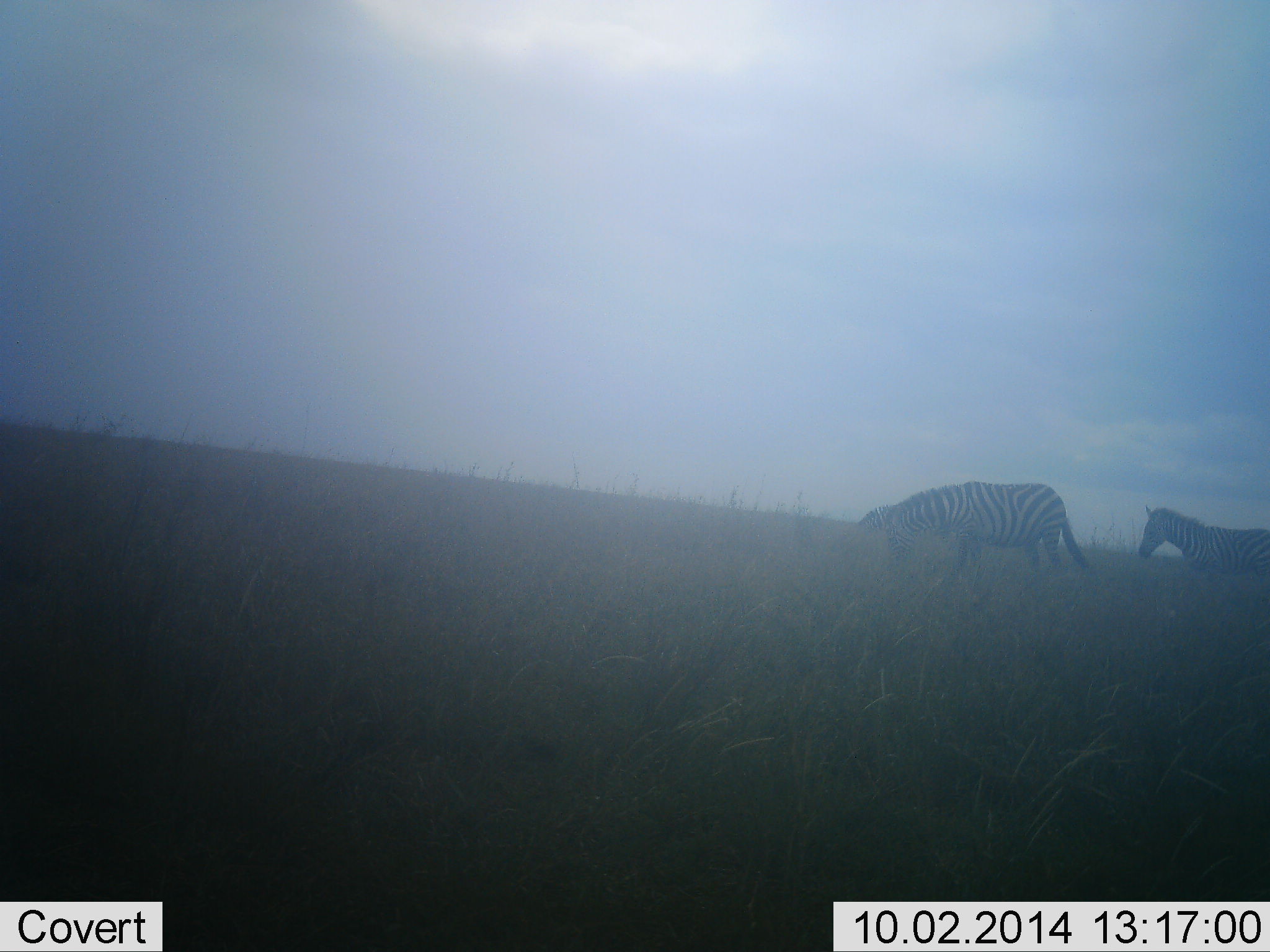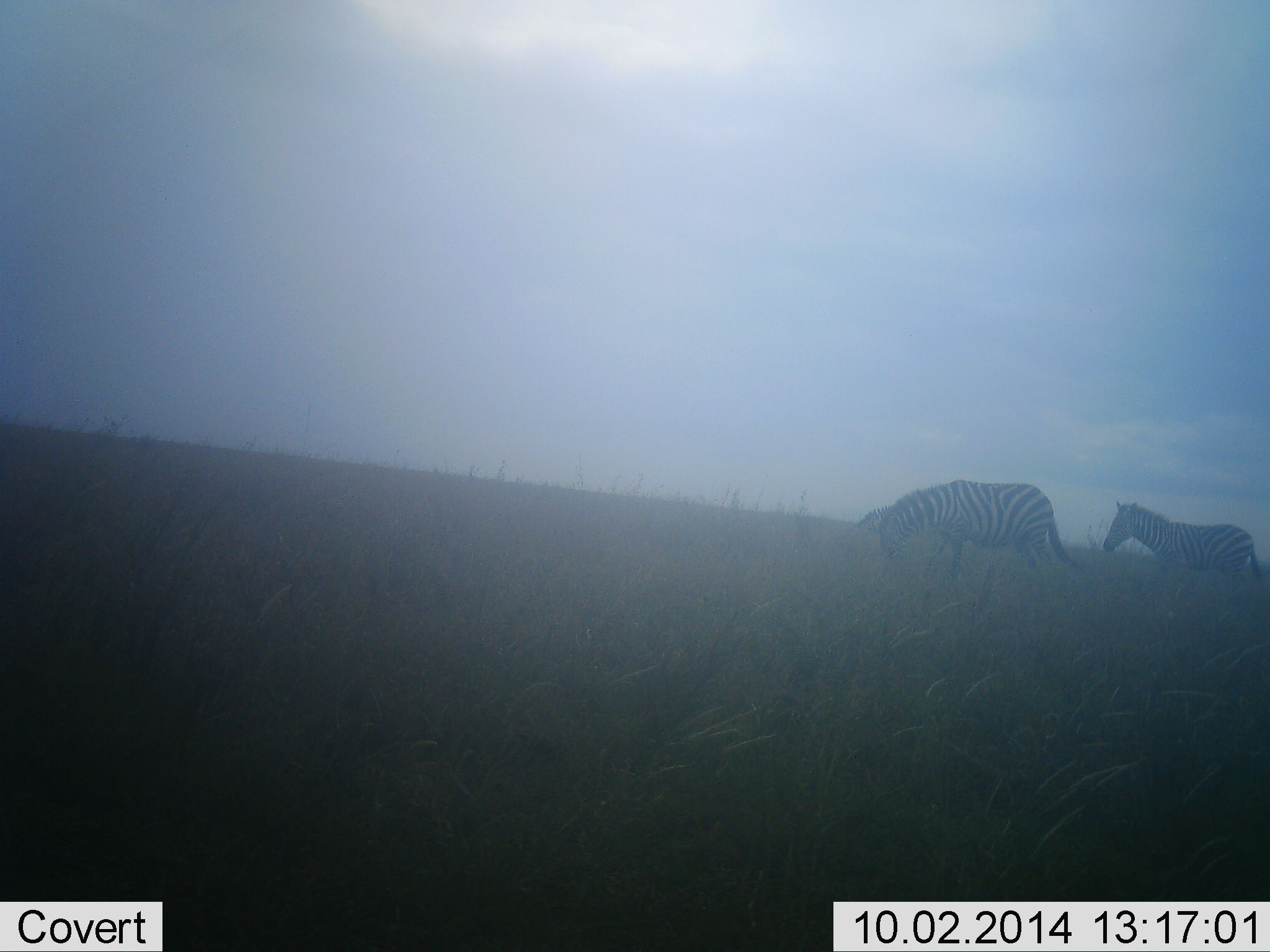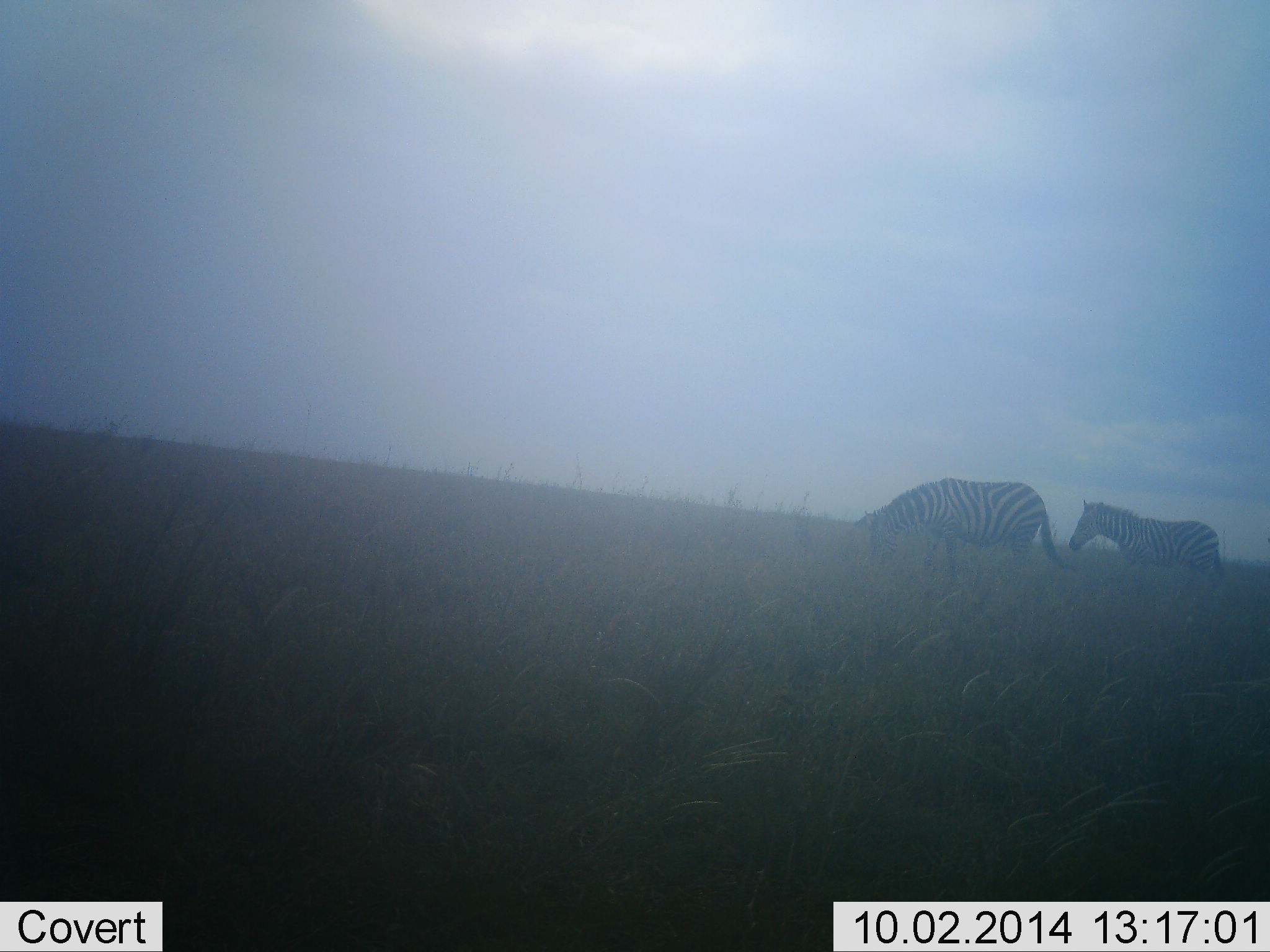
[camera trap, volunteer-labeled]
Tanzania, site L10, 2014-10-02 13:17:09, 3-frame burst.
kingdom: Animalia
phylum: Chordata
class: Mammalia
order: Perissodactyla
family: Equidae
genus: Equus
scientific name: Equus quagga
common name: plains zebra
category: zebra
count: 3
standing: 40%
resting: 10%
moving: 50%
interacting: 0%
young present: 0%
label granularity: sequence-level